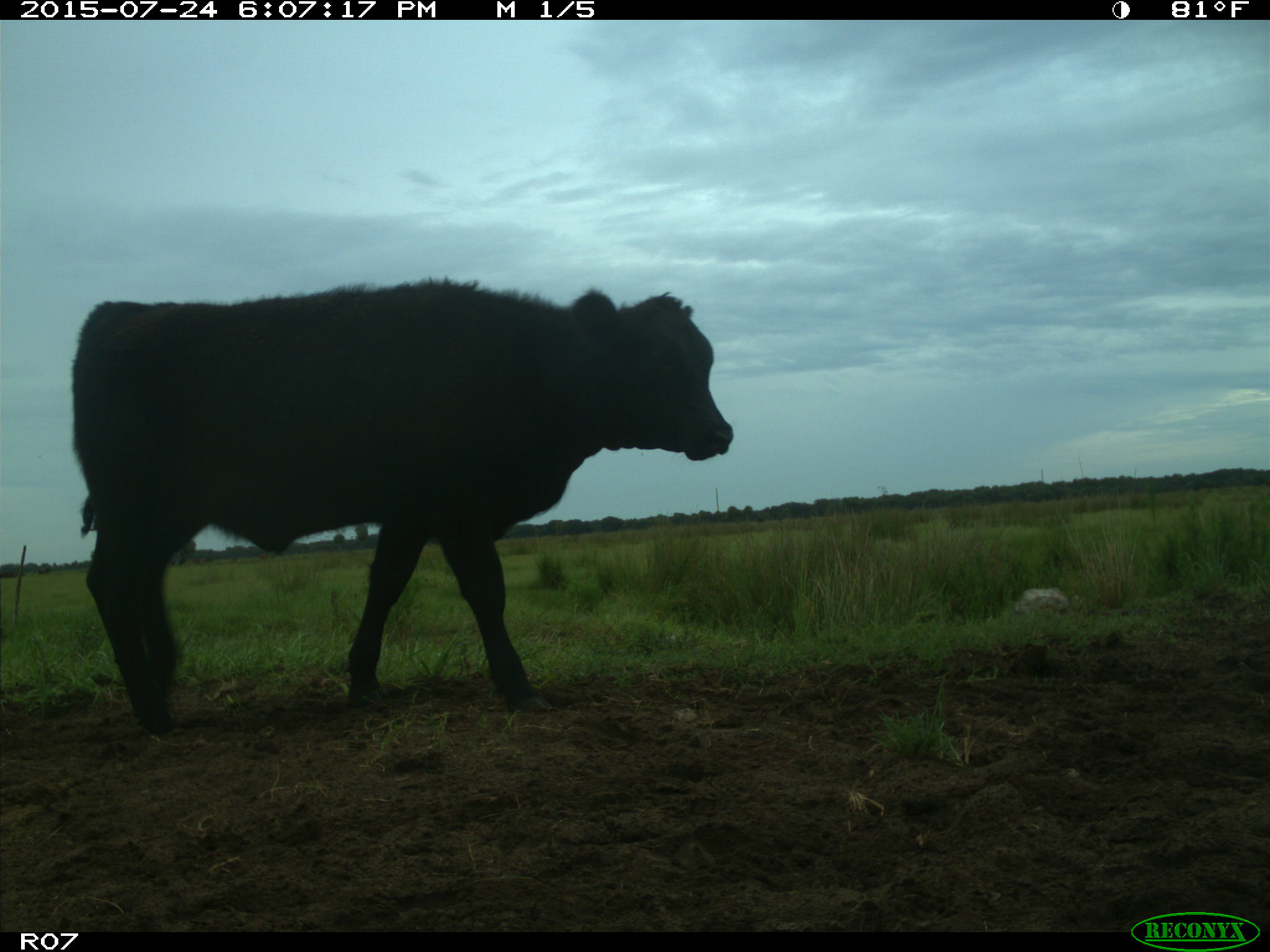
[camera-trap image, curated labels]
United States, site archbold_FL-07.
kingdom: Animalia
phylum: Chordata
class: Mammalia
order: Artiodactyla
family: Bovidae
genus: Bos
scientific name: Bos taurus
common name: domestic cow